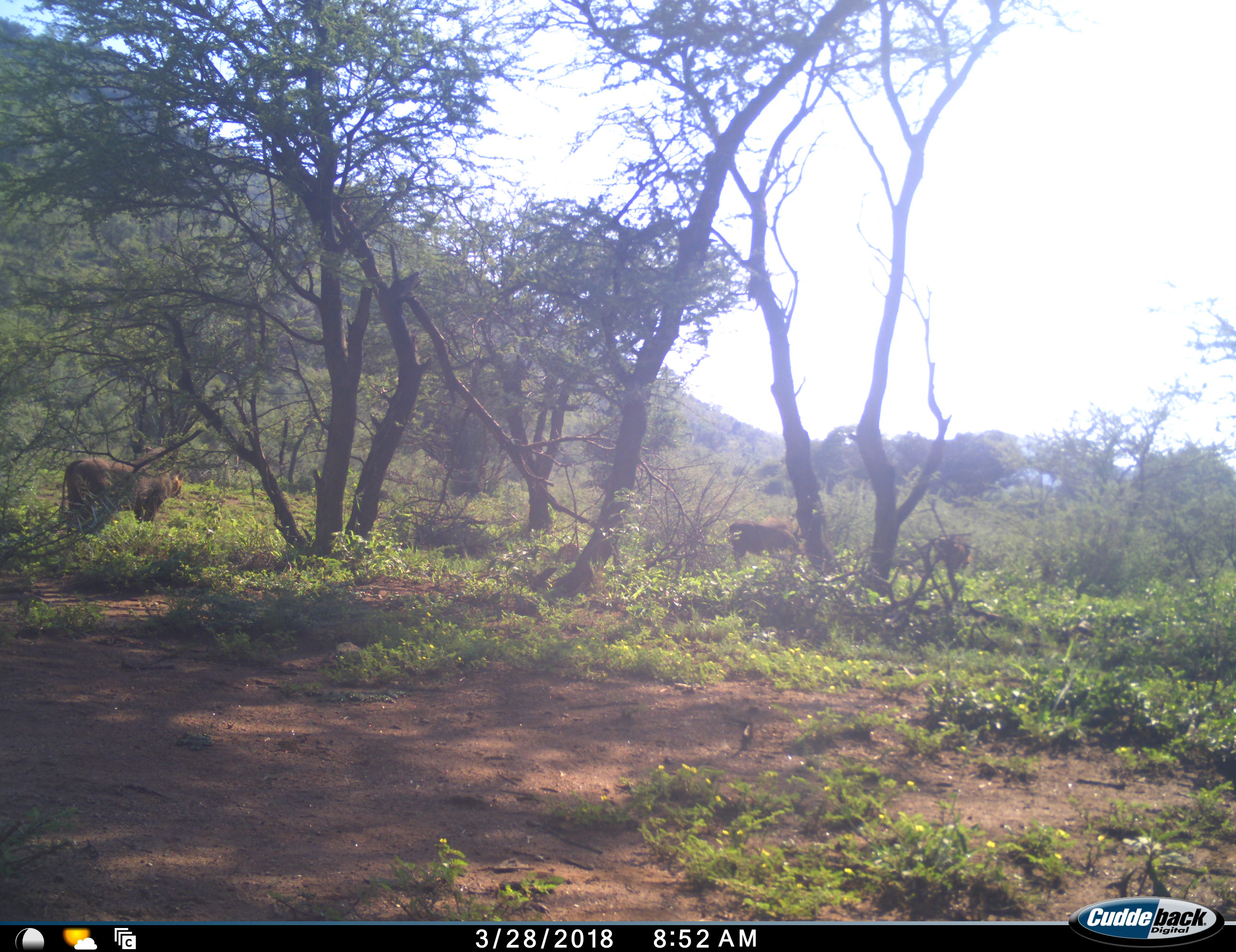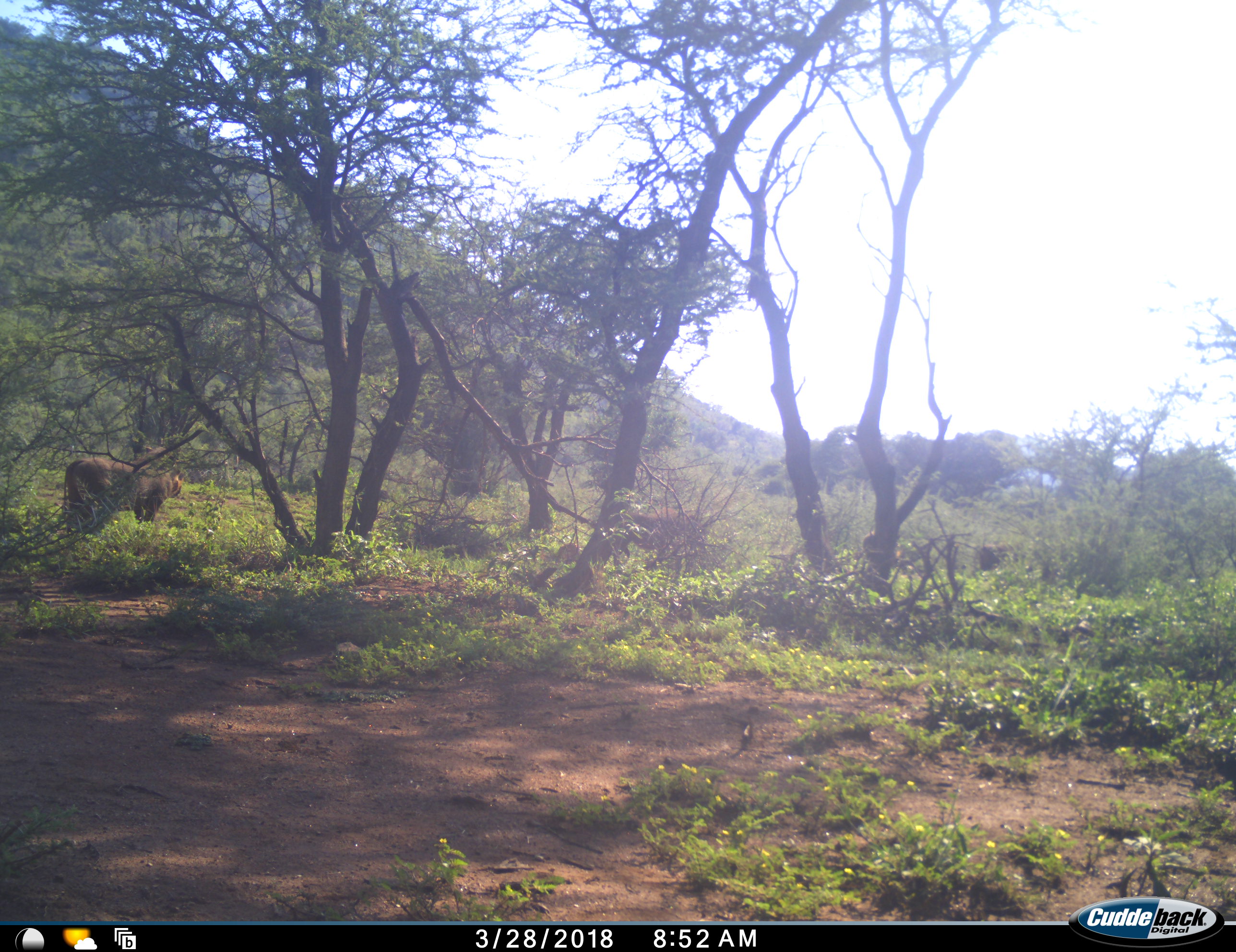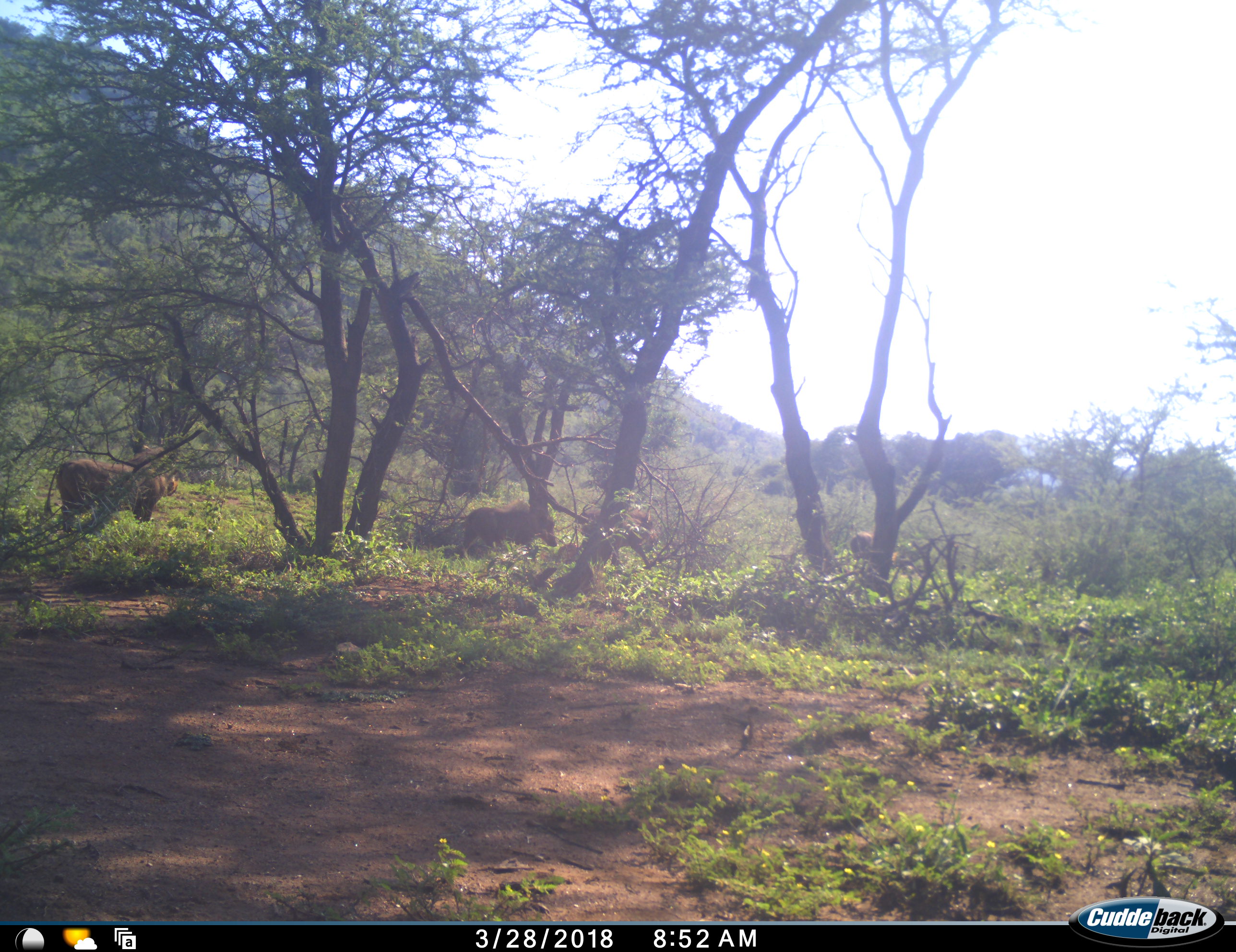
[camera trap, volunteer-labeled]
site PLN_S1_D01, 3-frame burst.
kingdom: Animalia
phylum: Chordata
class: Mammalia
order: Artiodactyla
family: Suidae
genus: Phacochoerus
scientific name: Phacochoerus africanus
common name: warthog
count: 4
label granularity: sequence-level